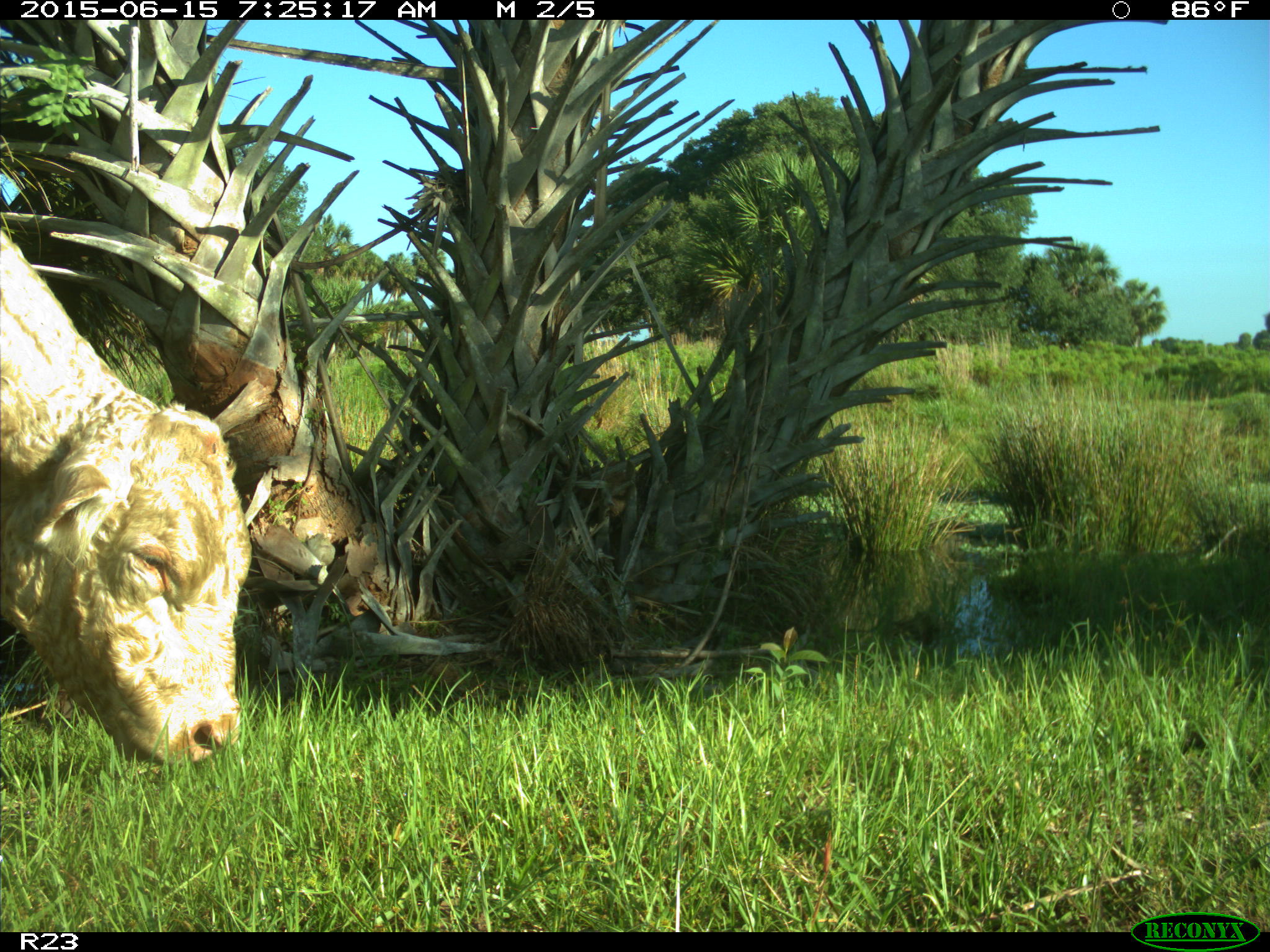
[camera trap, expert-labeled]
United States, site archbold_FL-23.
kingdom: Animalia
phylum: Chordata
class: Mammalia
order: Artiodactyla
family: Bovidae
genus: Bos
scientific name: Bos taurus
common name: domestic cow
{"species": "Bos taurus (domestic cow)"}